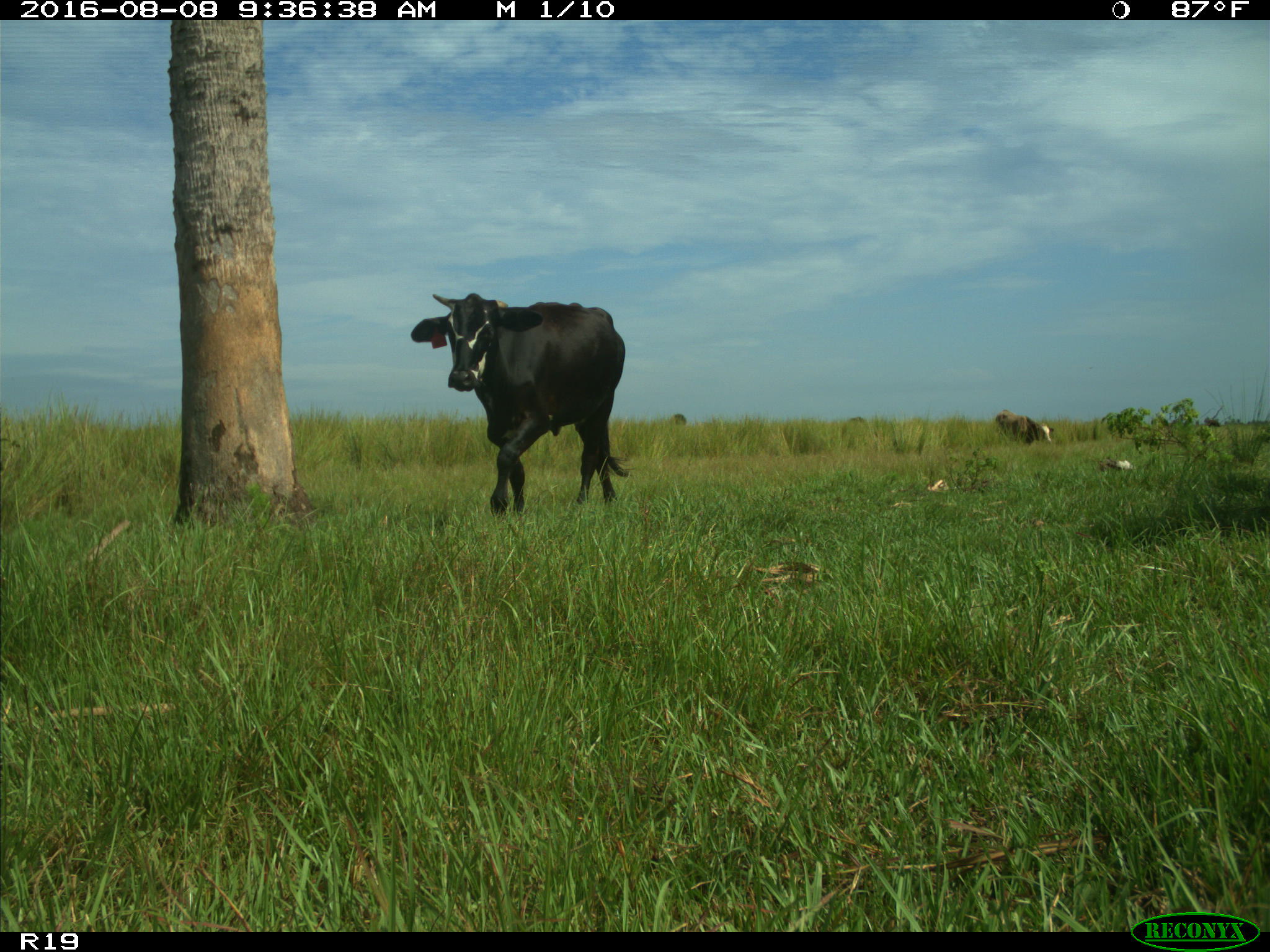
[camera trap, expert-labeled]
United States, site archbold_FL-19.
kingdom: Animalia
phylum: Chordata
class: Mammalia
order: Artiodactyla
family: Bovidae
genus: Bos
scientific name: Bos taurus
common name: domestic cow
Bos taurus (domestic cow).